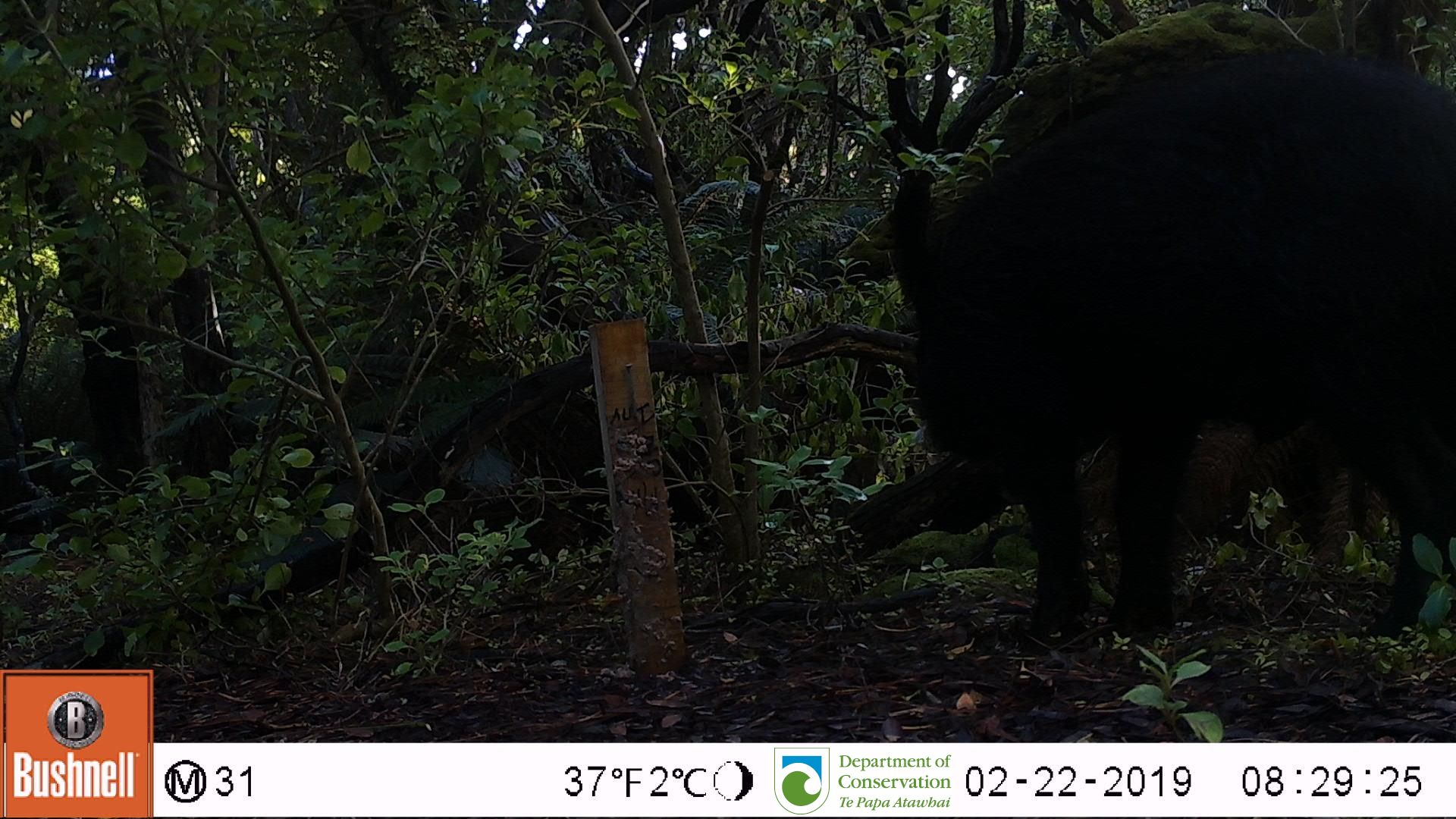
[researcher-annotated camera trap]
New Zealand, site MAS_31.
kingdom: Animalia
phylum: Chordata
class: Mammalia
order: Artiodactyla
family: Suidae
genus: Sus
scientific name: Sus scrofa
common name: pig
Pig (Sus scrofa).